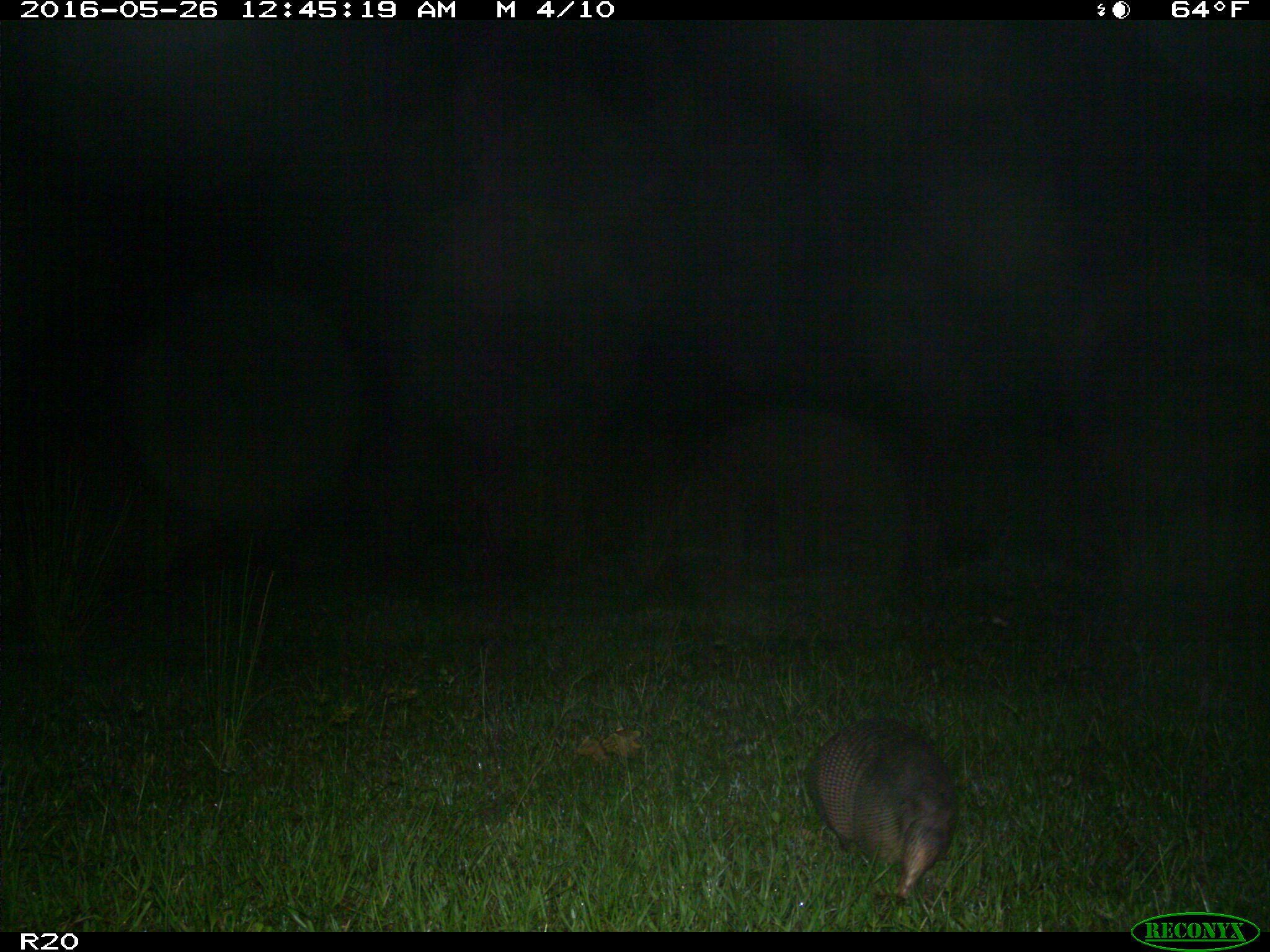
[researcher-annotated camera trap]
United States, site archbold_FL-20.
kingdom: Animalia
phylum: Chordata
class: Mammalia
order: Cingulata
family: Dasypodidae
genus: Dasypus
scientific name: Dasypus novemcinctus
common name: nine-banded armadillo